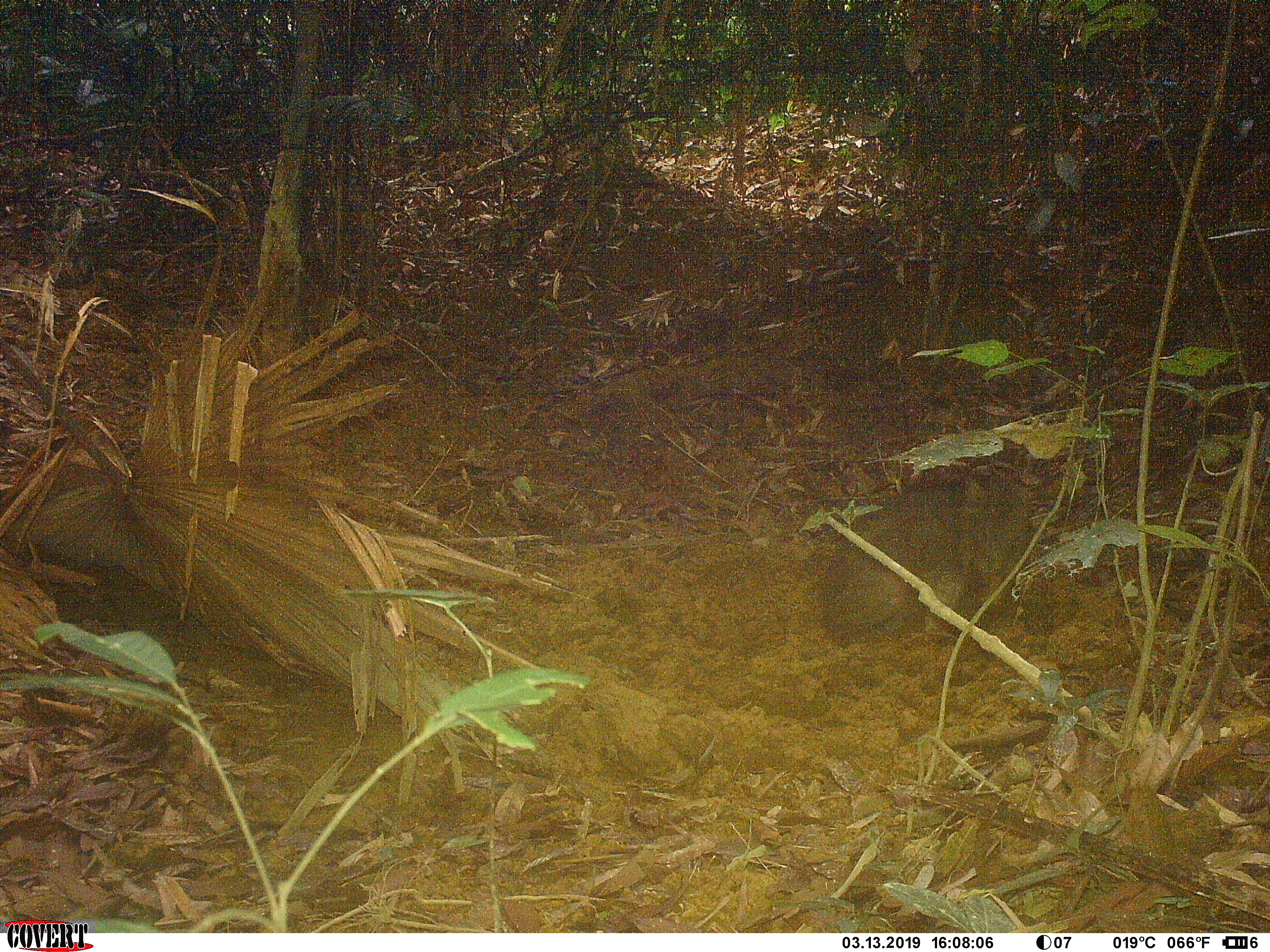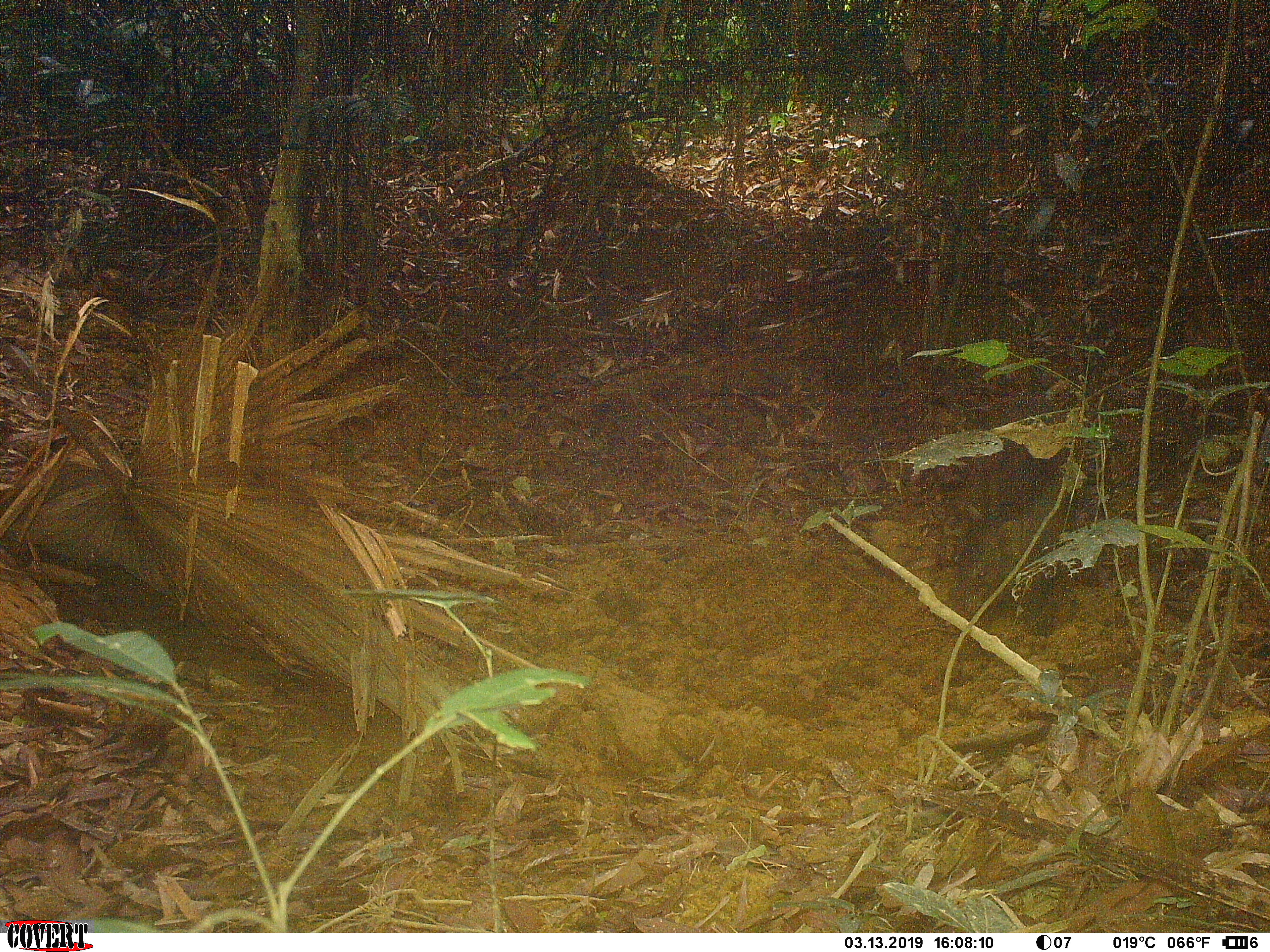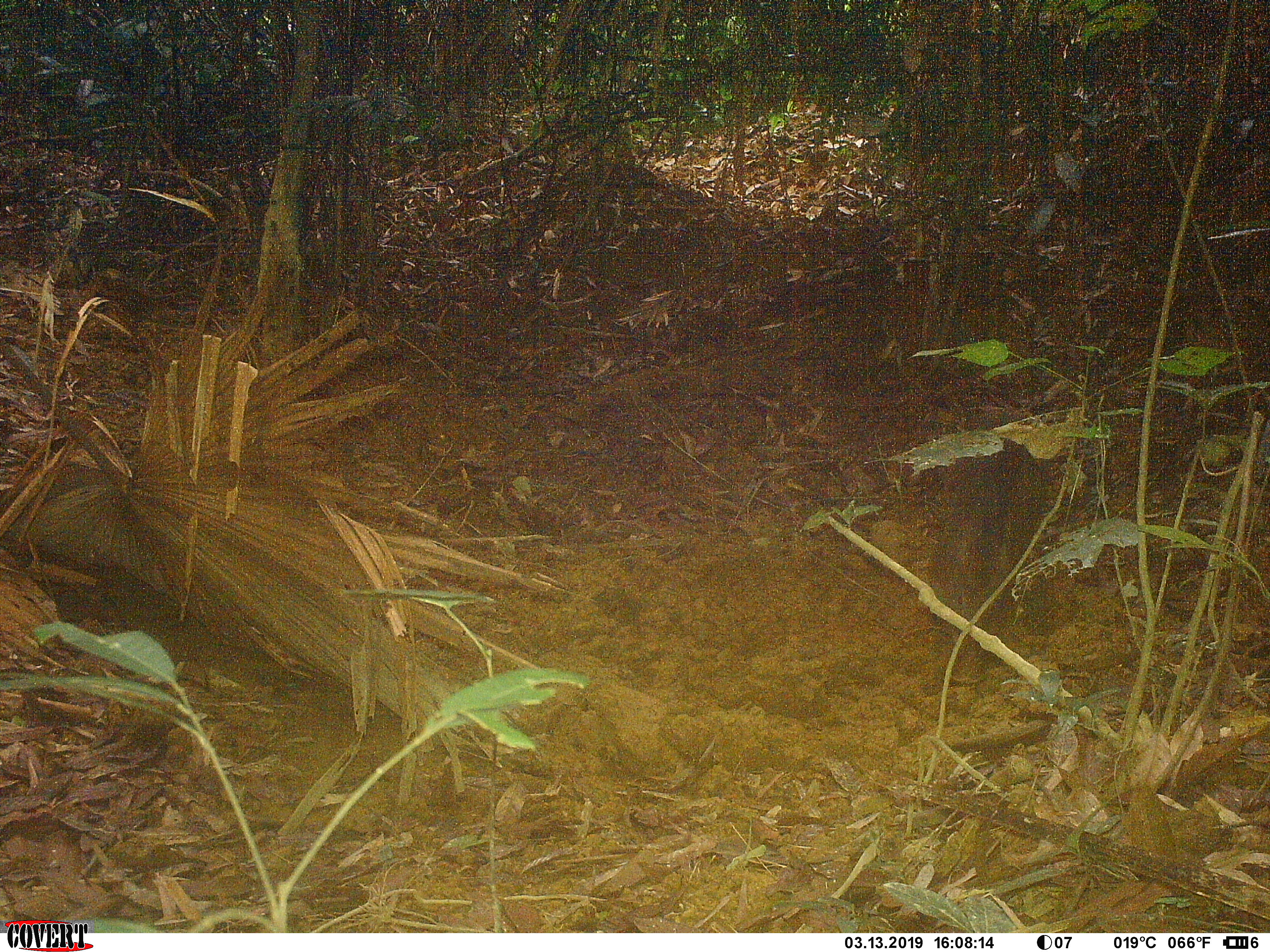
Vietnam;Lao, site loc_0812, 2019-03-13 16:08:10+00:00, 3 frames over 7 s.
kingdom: Animalia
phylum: Chordata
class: Mammalia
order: Artiodactyla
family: Suidae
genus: Sus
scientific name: Sus scrofa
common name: eurasian wild pig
Eurasian wild pig (Sus scrofa). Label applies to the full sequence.